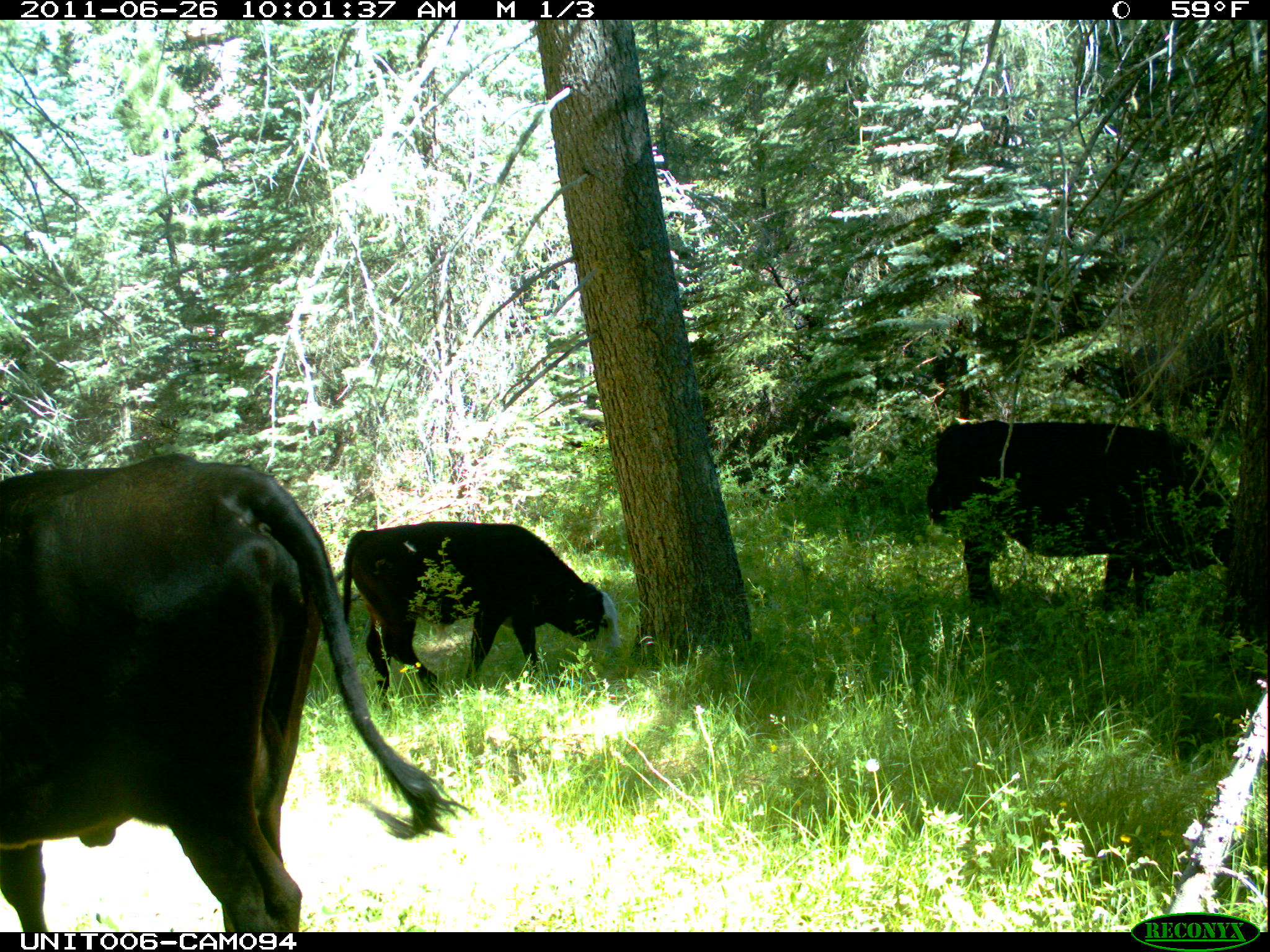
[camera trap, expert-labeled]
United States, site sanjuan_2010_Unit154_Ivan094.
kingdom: Animalia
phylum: Chordata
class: Mammalia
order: Artiodactyla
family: Bovidae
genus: Bos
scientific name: Bos taurus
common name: domestic cow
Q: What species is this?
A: Bos taurus (domestic cow).